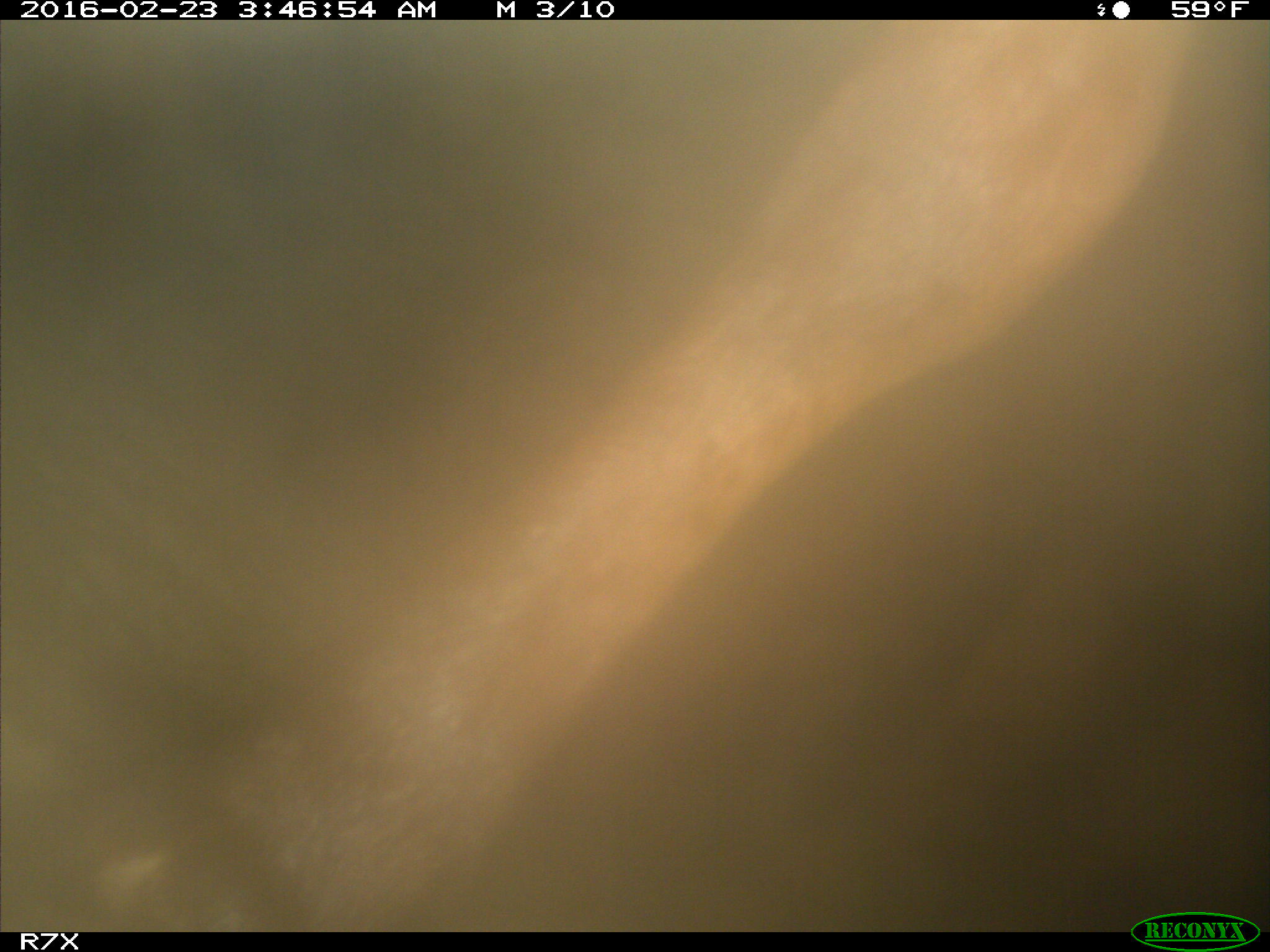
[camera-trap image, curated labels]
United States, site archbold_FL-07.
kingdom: Animalia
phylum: Chordata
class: Mammalia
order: Artiodactyla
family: Bovidae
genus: Bos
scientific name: Bos taurus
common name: domestic cow